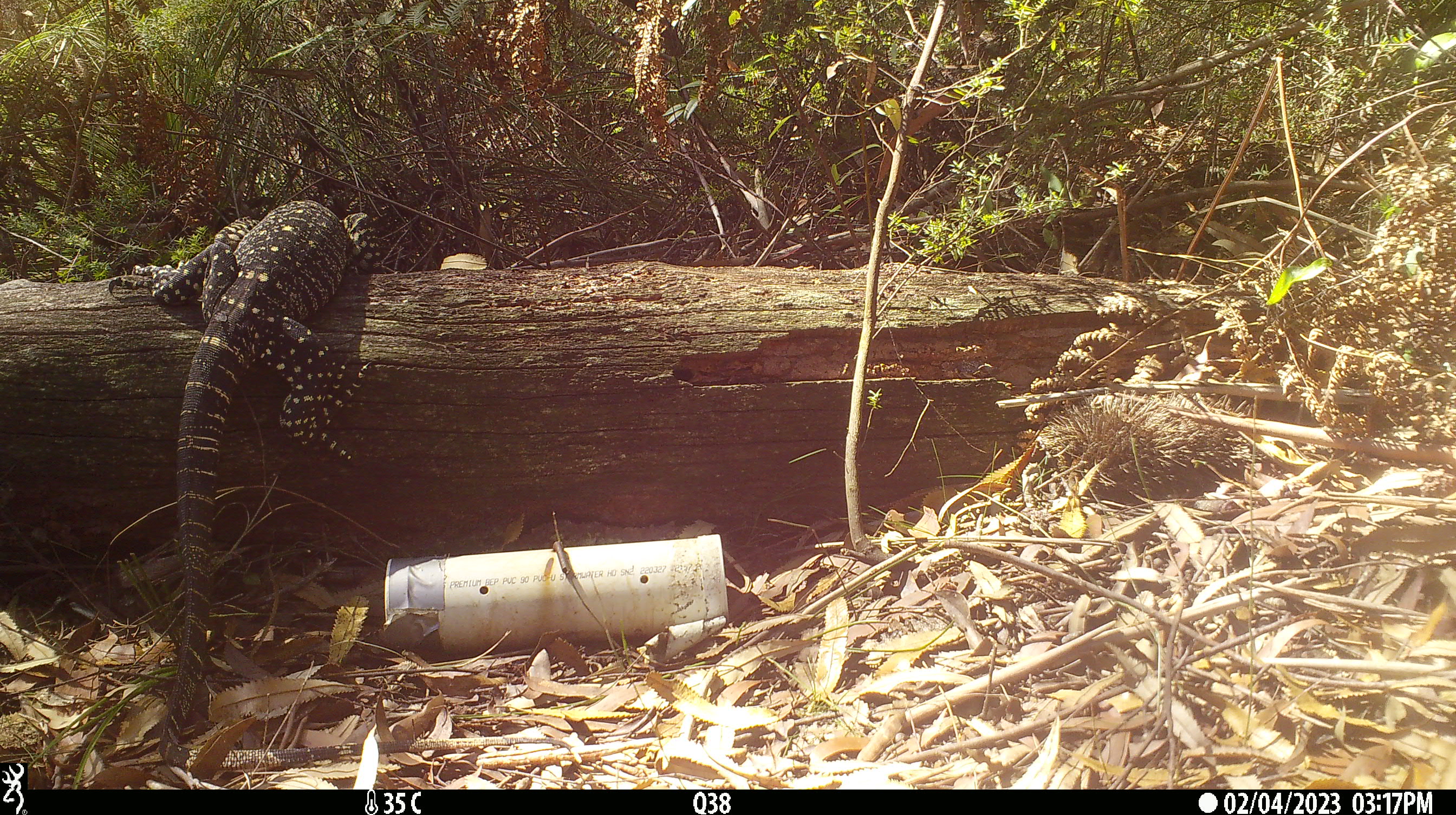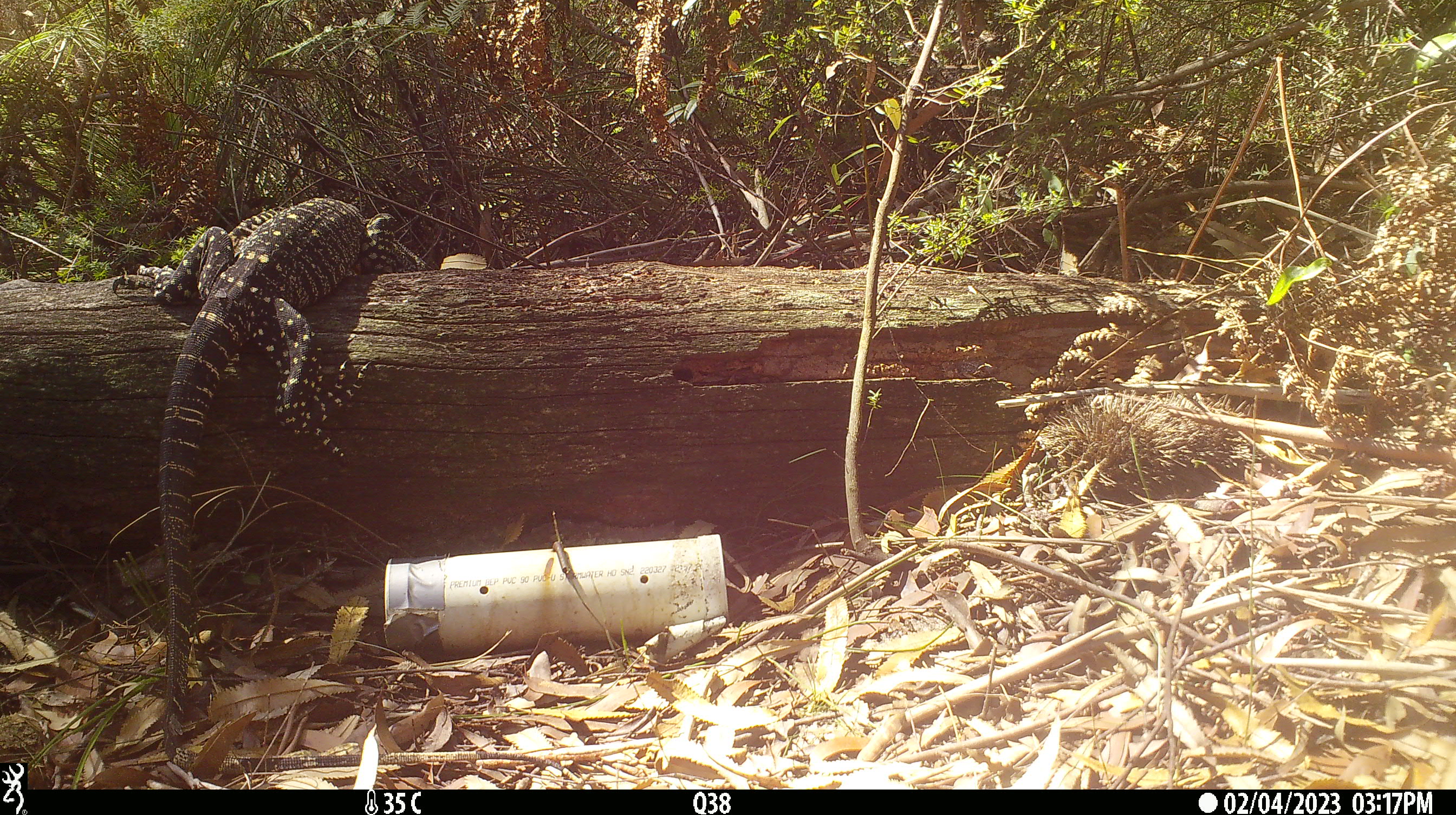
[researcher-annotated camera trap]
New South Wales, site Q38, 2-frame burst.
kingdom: Animalia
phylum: Chordata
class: Reptilia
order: Squamata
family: Varanidae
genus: Varanus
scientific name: Varanus varius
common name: lace monitor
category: goanna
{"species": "goanna (lace monitor) (Varanus varius)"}